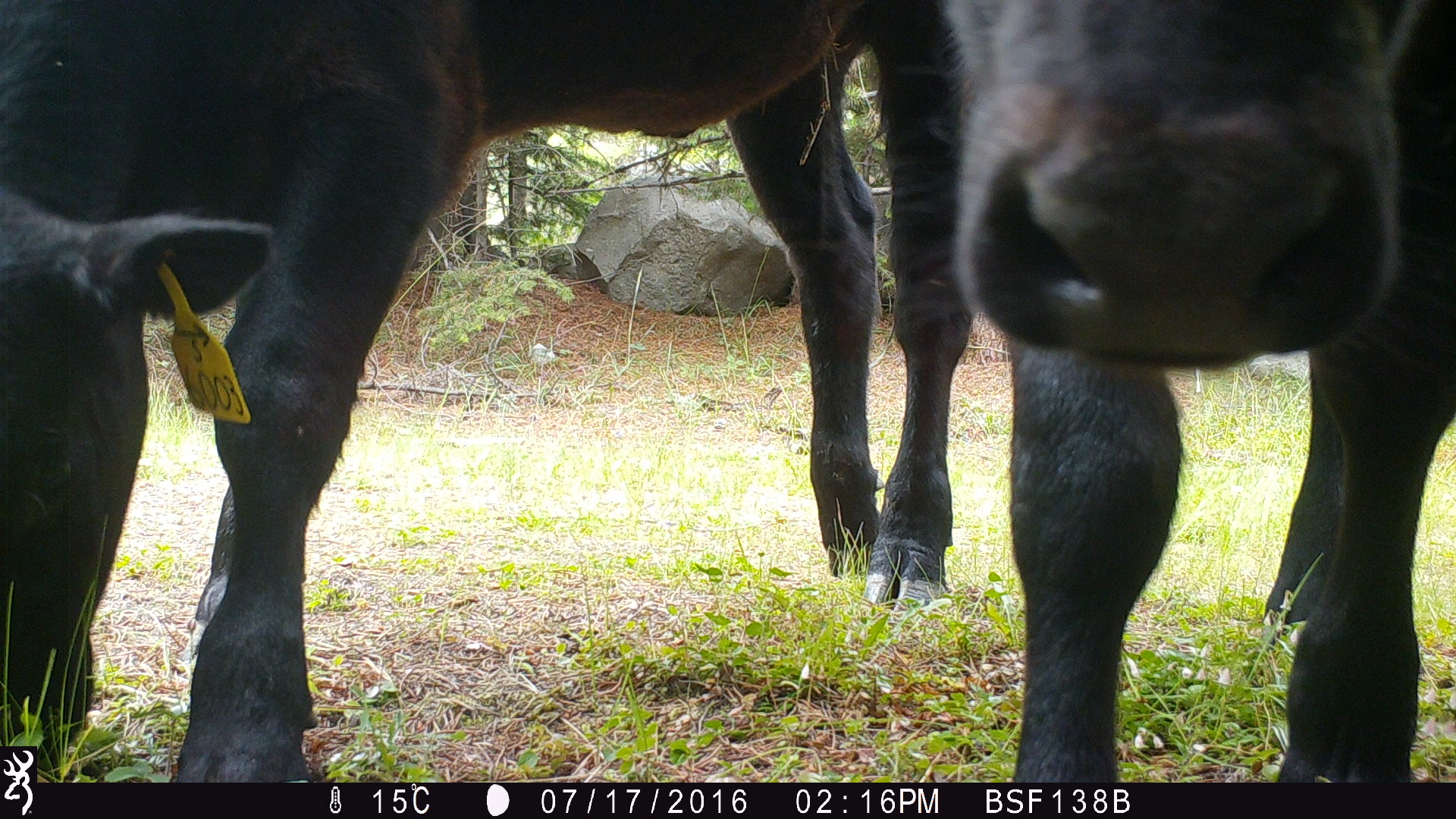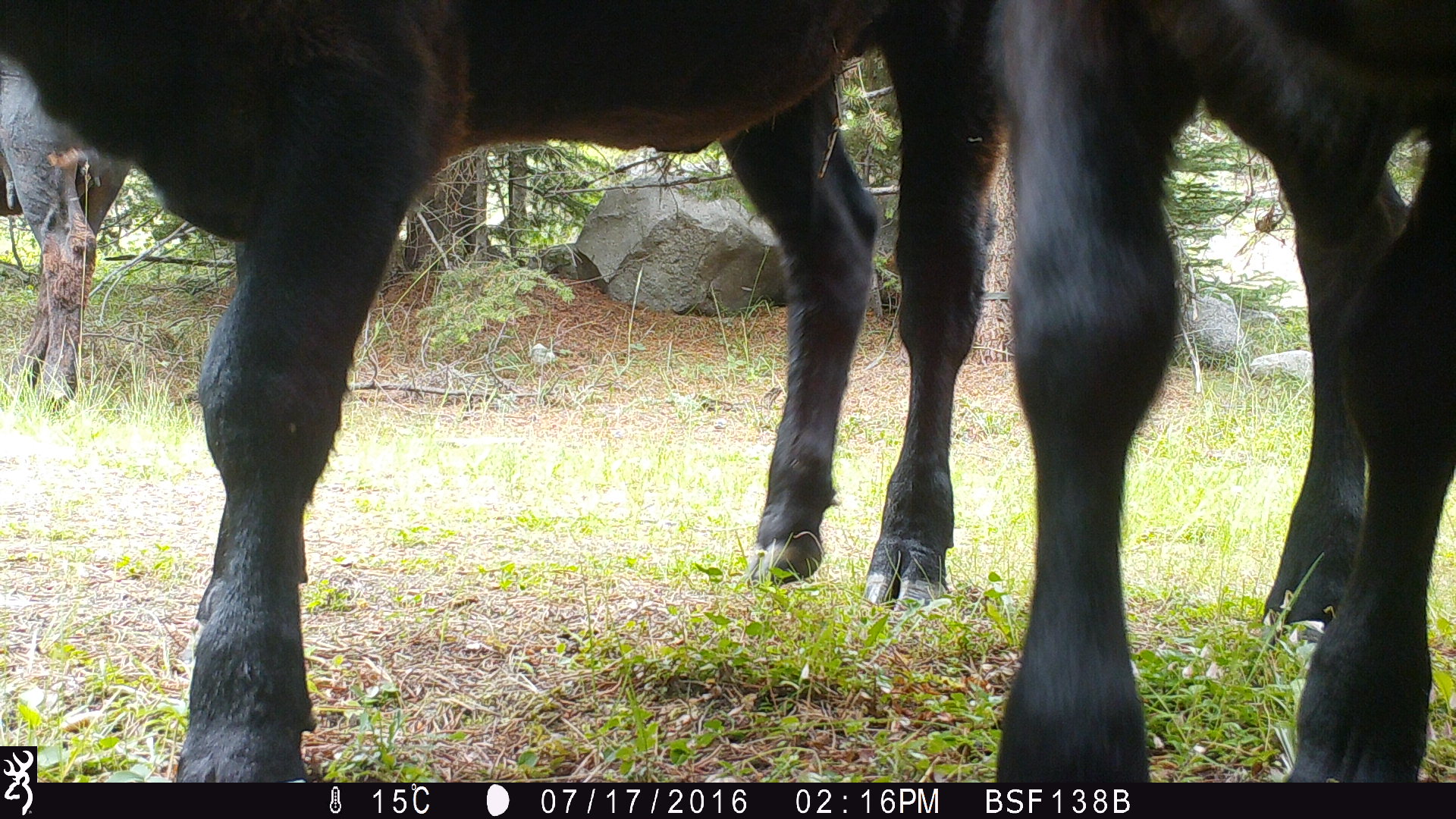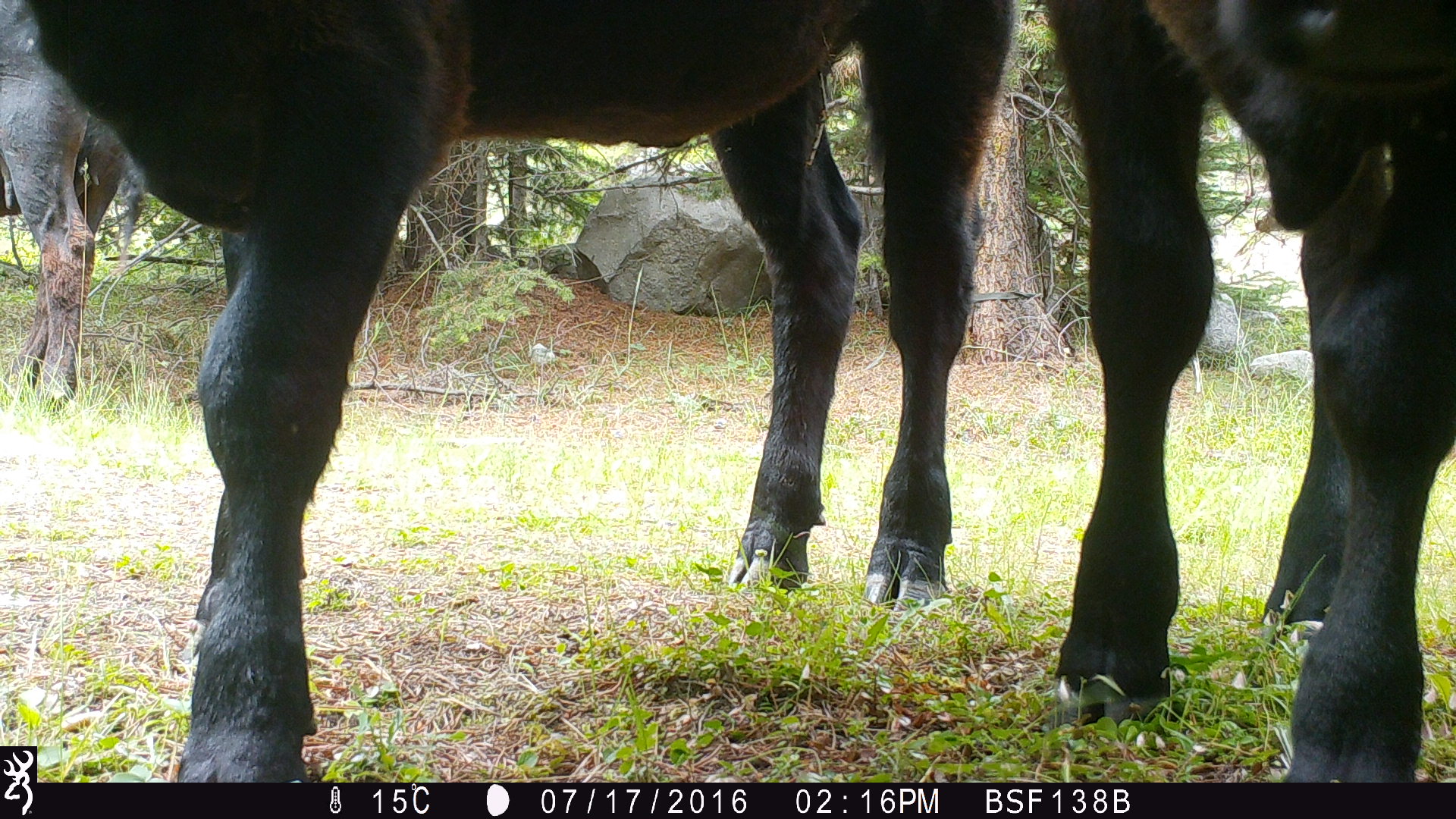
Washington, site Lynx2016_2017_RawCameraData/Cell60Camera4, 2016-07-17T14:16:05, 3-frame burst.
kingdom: Animalia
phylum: Chordata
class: Mammalia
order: Artiodactyla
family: Bovidae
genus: Bos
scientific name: Bos taurus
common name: domestic cattle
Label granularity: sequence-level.